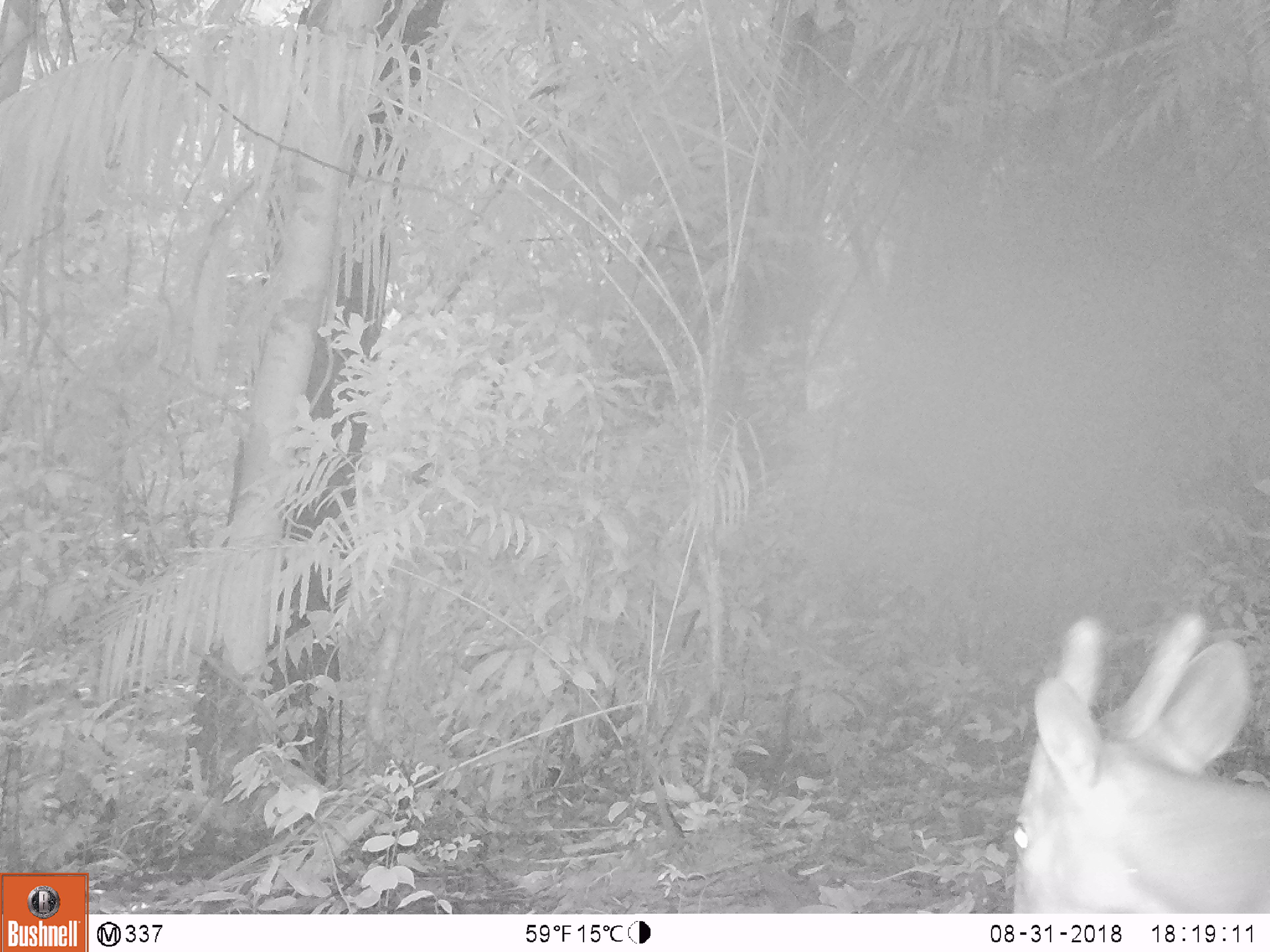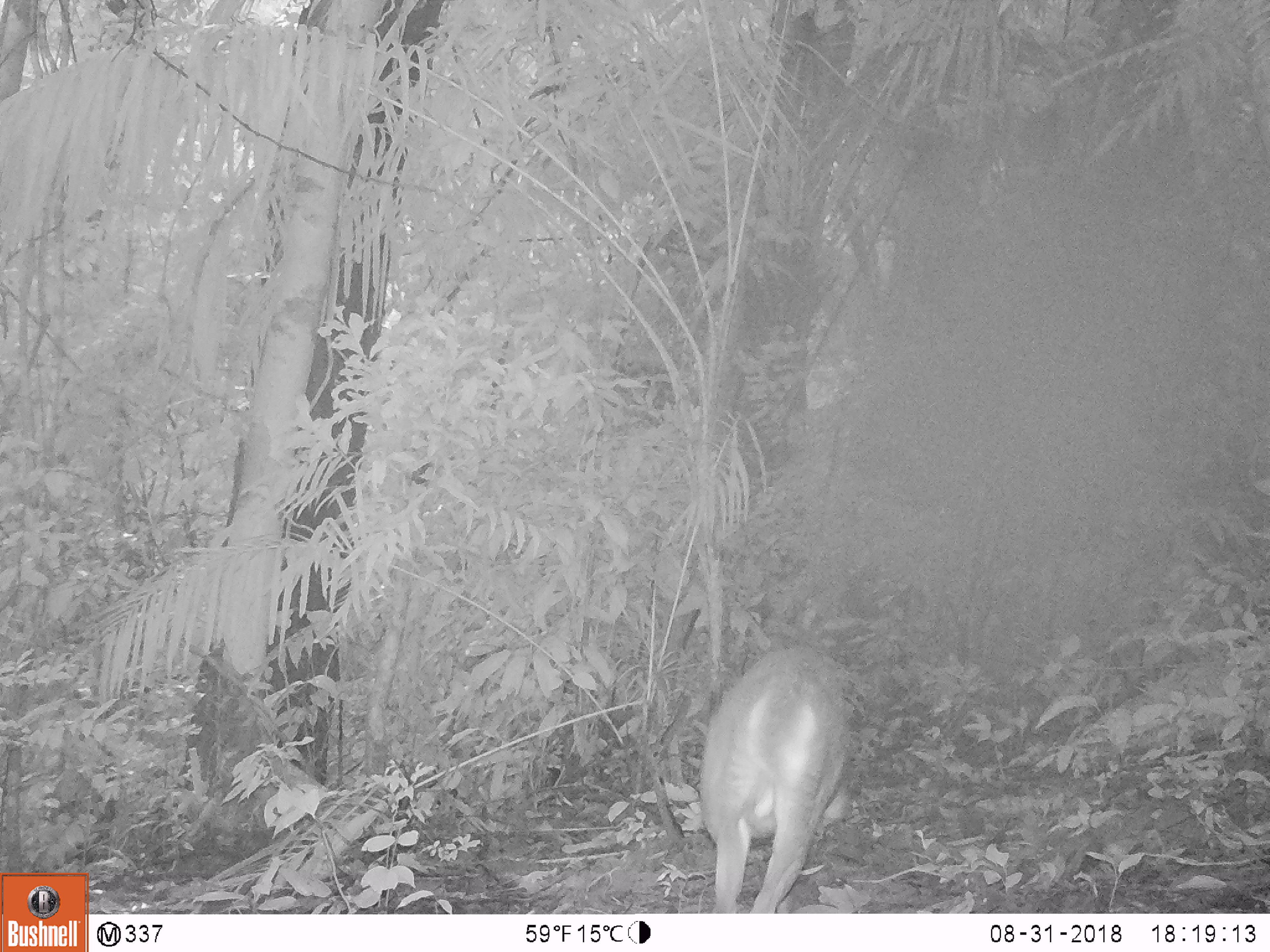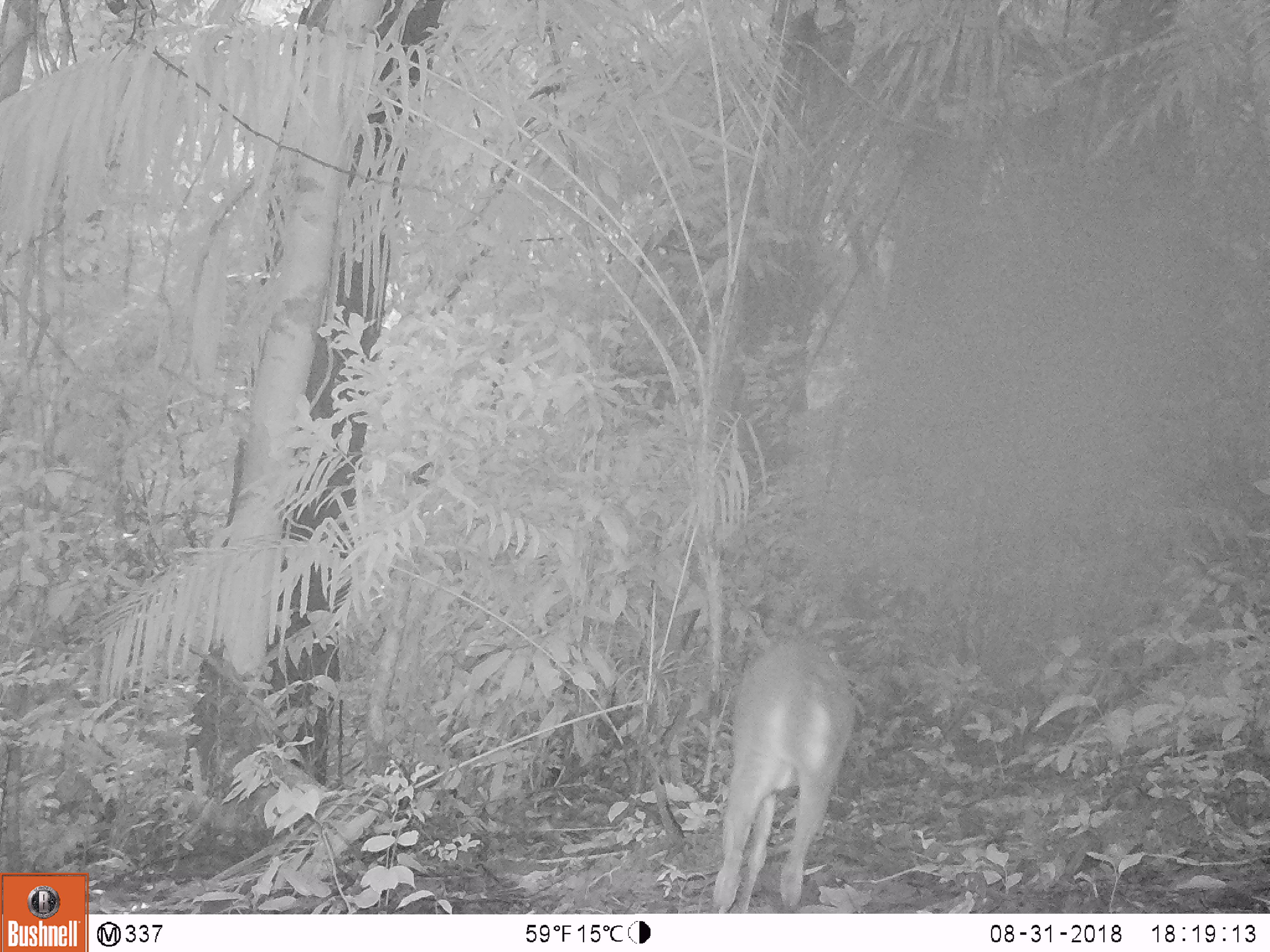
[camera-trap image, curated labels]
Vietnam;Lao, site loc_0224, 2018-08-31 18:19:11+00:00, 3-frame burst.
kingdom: Animalia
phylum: Chordata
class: Mammalia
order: Artiodactyla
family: Cervidae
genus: Muntiacus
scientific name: Muntiacus vuquangensis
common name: large-antlered muntjac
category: large antlered muntjac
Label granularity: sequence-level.